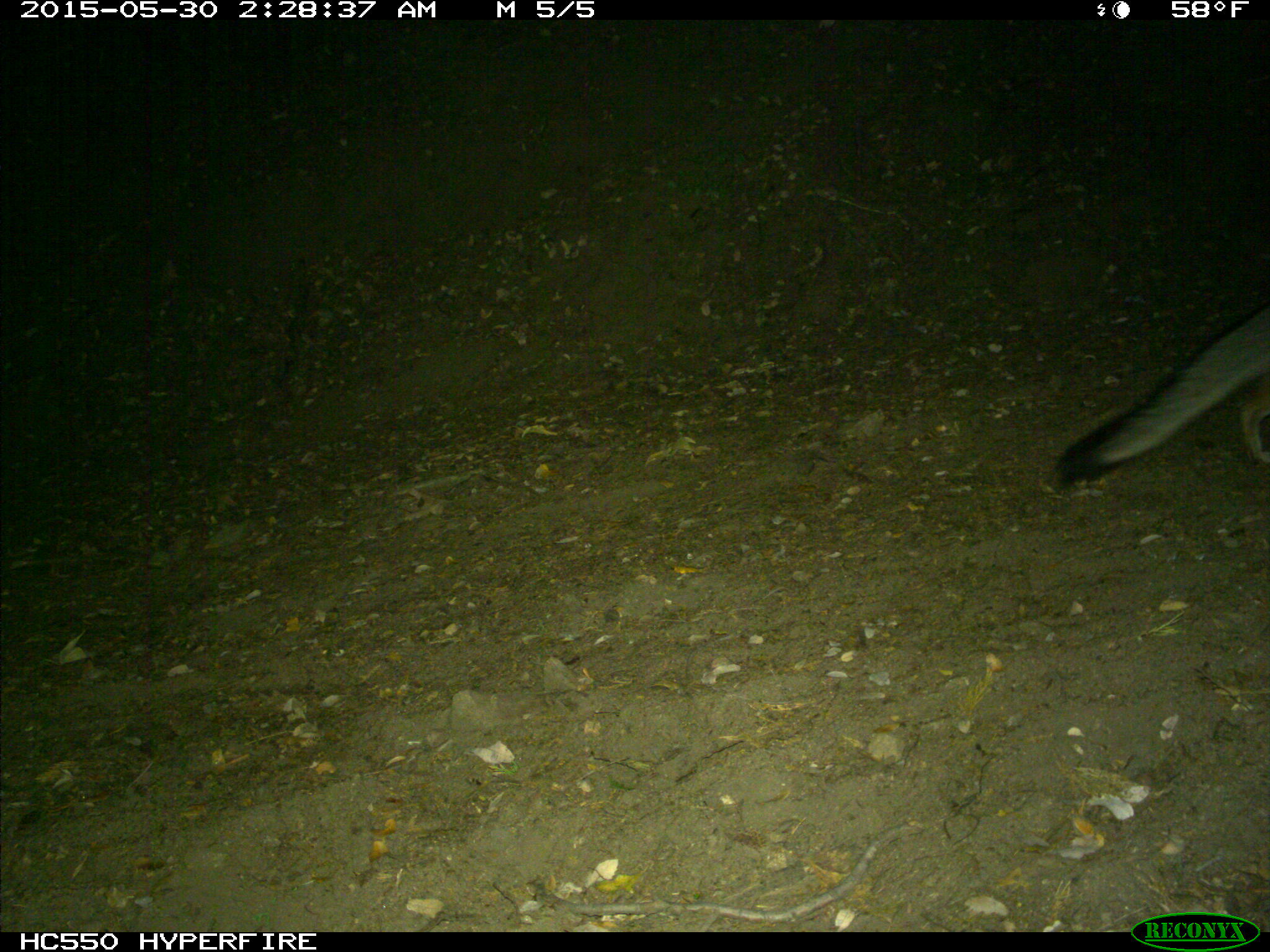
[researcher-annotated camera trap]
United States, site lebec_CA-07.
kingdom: Animalia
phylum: Chordata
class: Mammalia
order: Carnivora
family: Canidae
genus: Urocyon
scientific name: Urocyon cinereoargenteus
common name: gray fox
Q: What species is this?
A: Urocyon cinereoargenteus (gray fox).